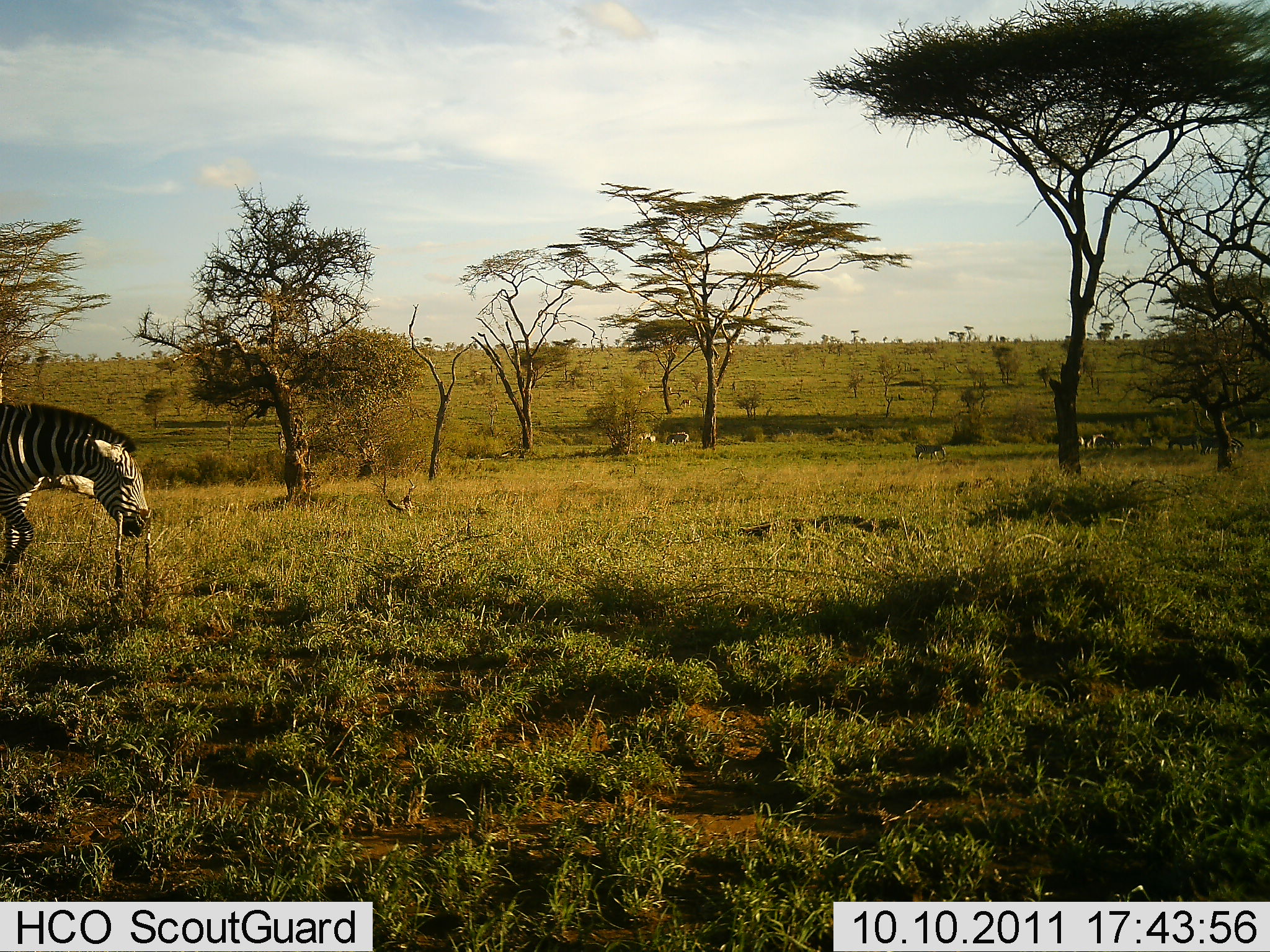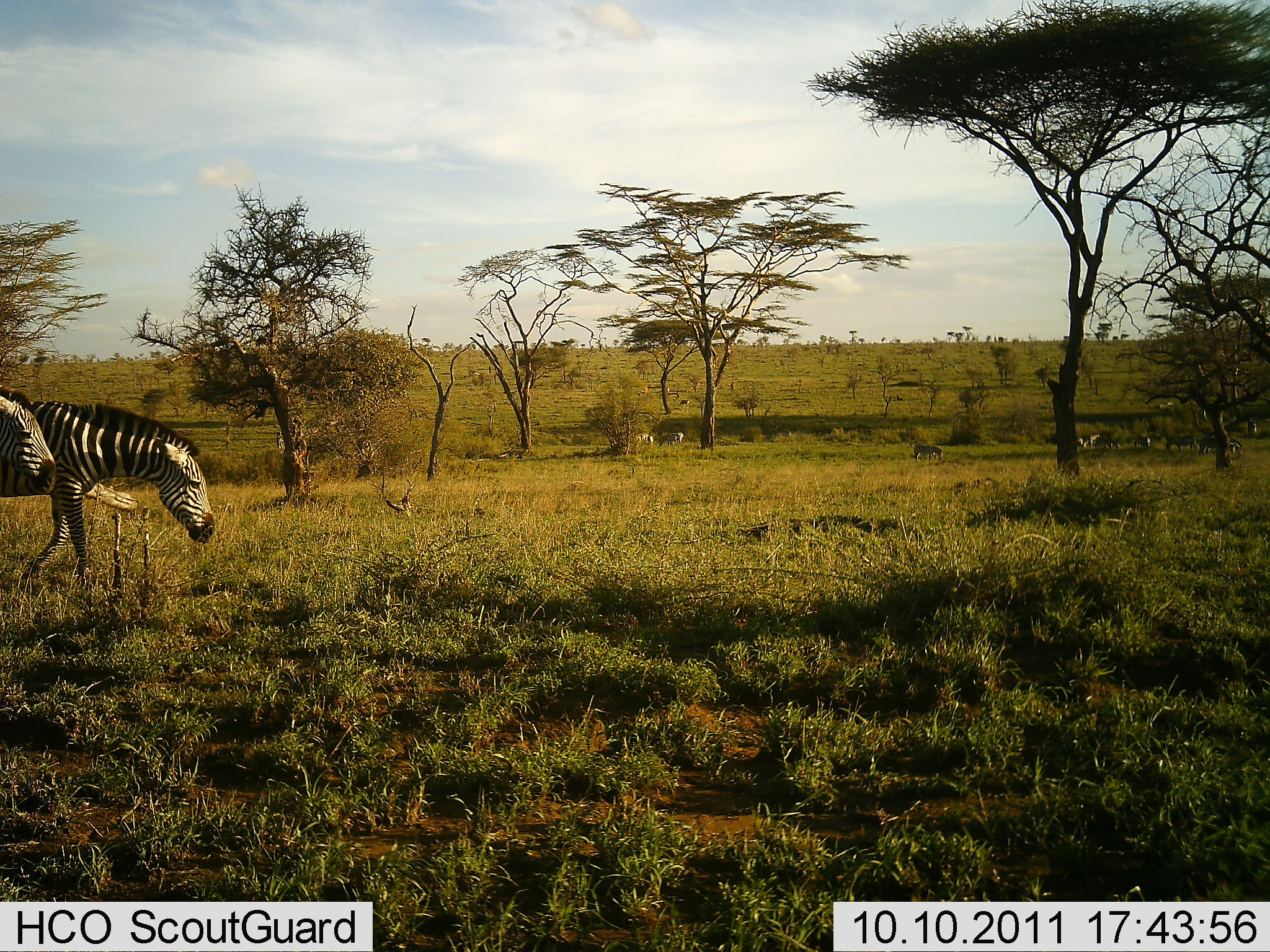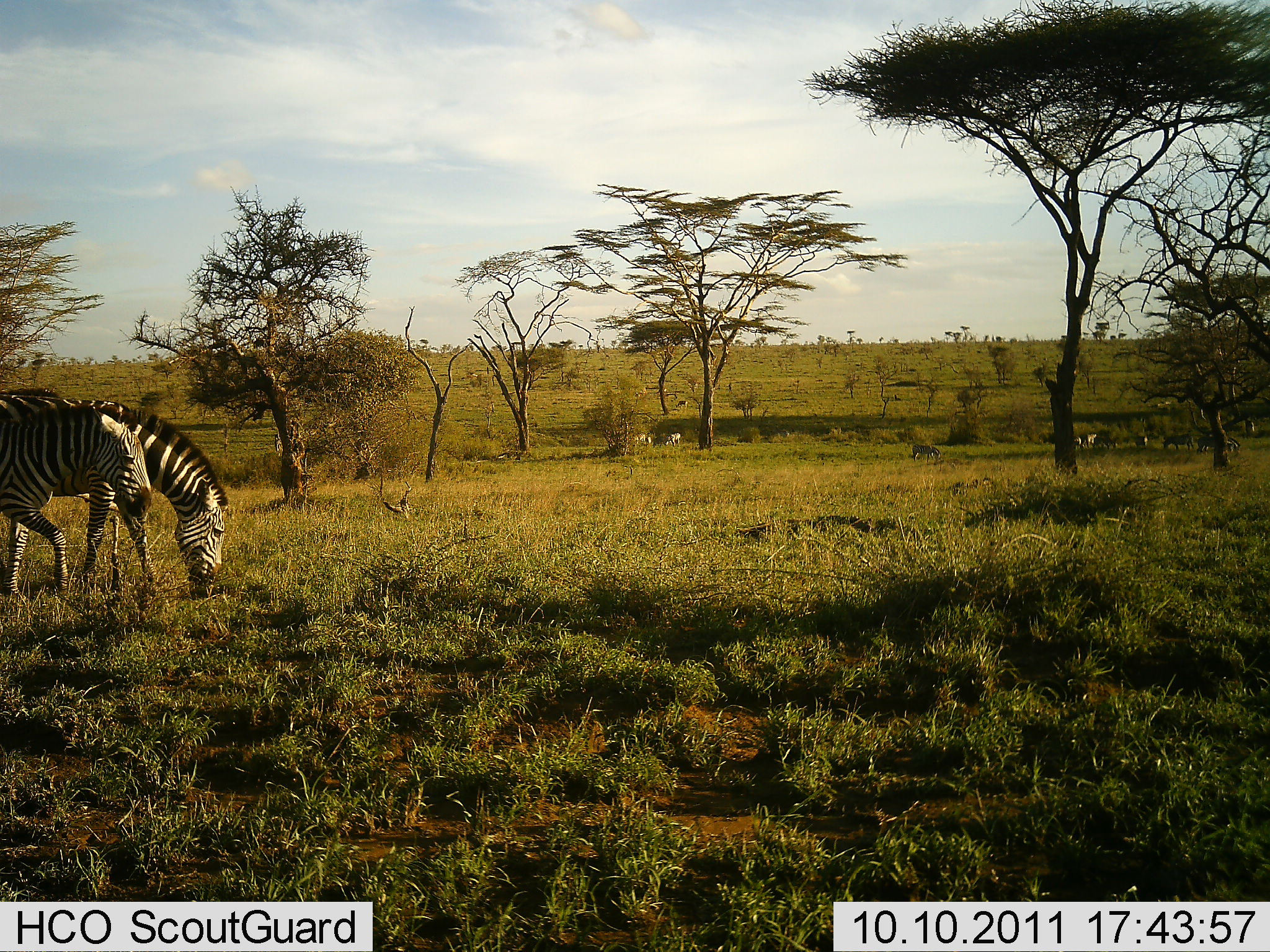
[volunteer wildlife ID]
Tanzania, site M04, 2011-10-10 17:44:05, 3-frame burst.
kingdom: Animalia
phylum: Chordata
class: Mammalia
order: Perissodactyla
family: Equidae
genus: Equus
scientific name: Equus quagga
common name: plains zebra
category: zebra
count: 2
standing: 12%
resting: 0%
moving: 75%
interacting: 0%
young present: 0%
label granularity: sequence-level